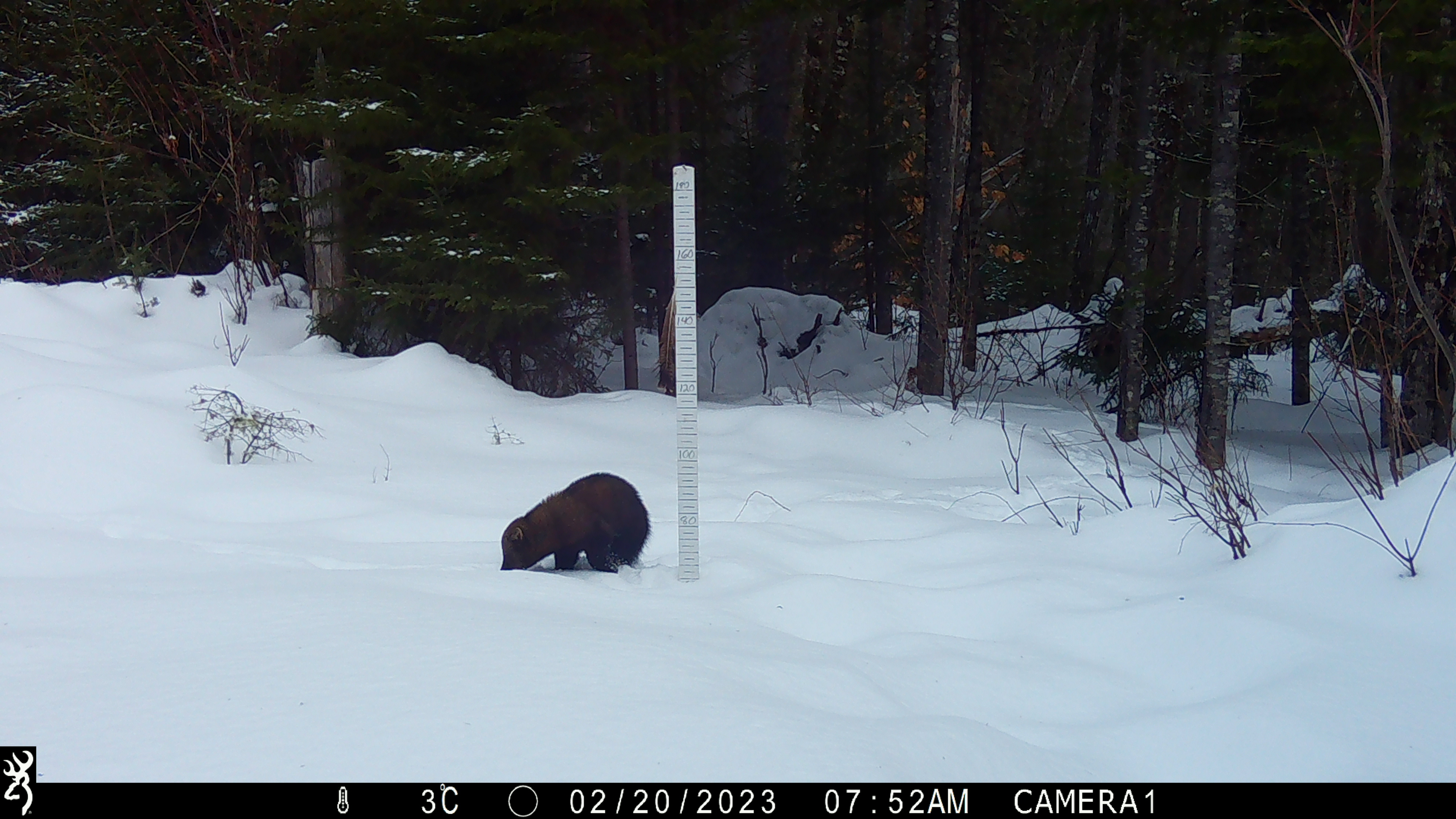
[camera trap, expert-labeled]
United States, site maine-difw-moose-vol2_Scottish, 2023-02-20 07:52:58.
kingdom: Animalia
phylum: Chordata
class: Mammalia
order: Carnivora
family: Mustelidae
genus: Pekania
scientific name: Pekania pennanti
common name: fisher